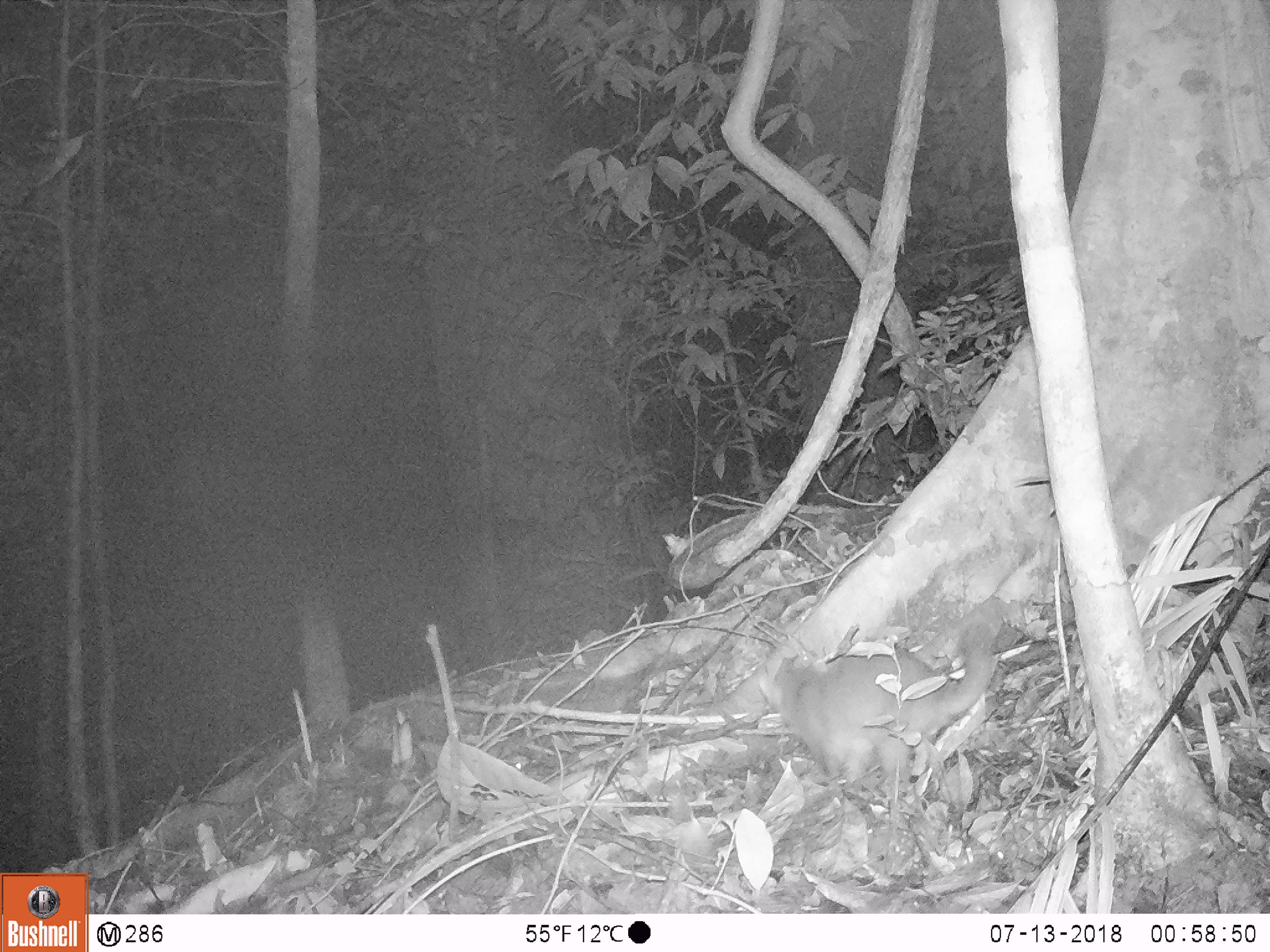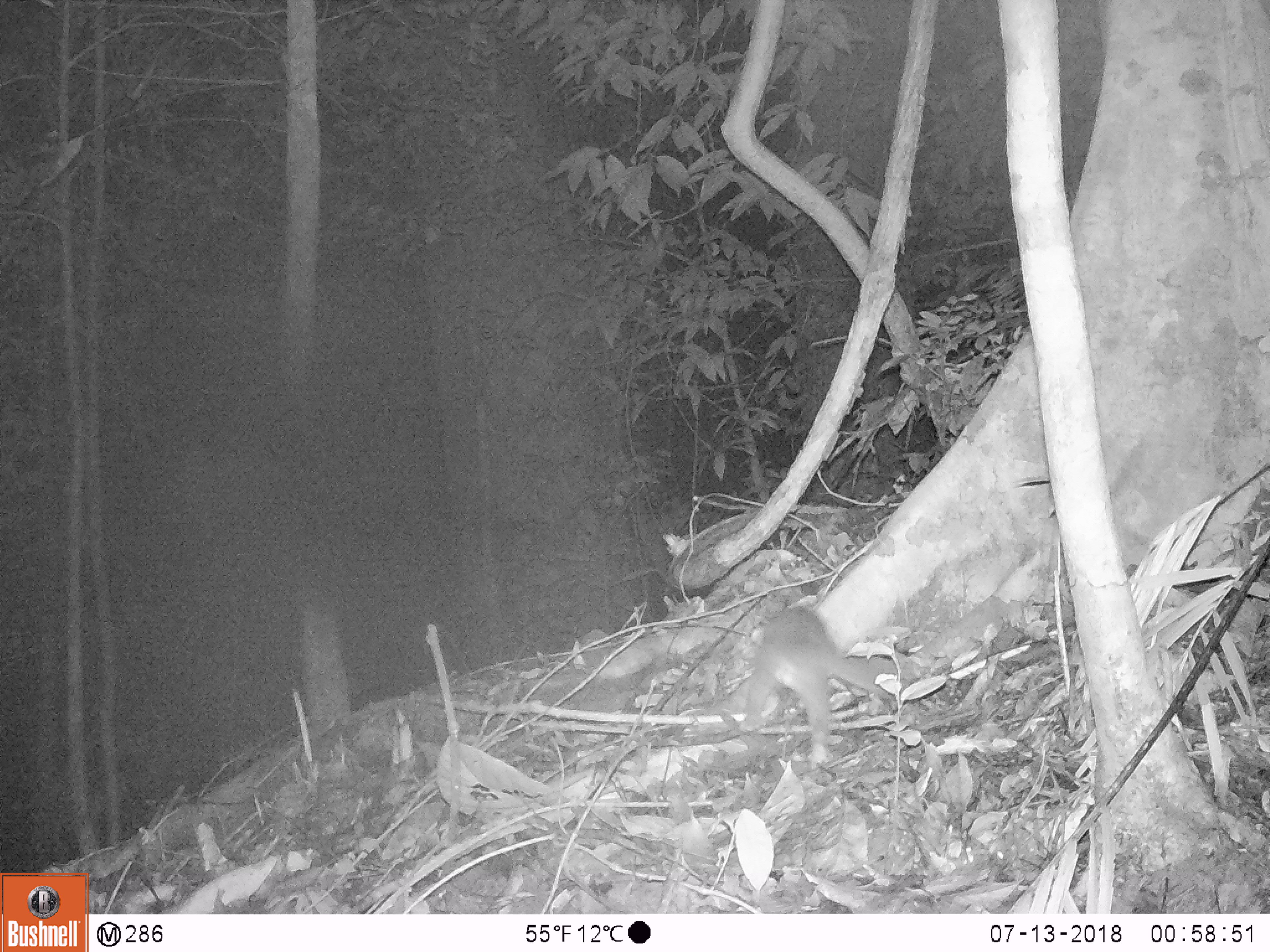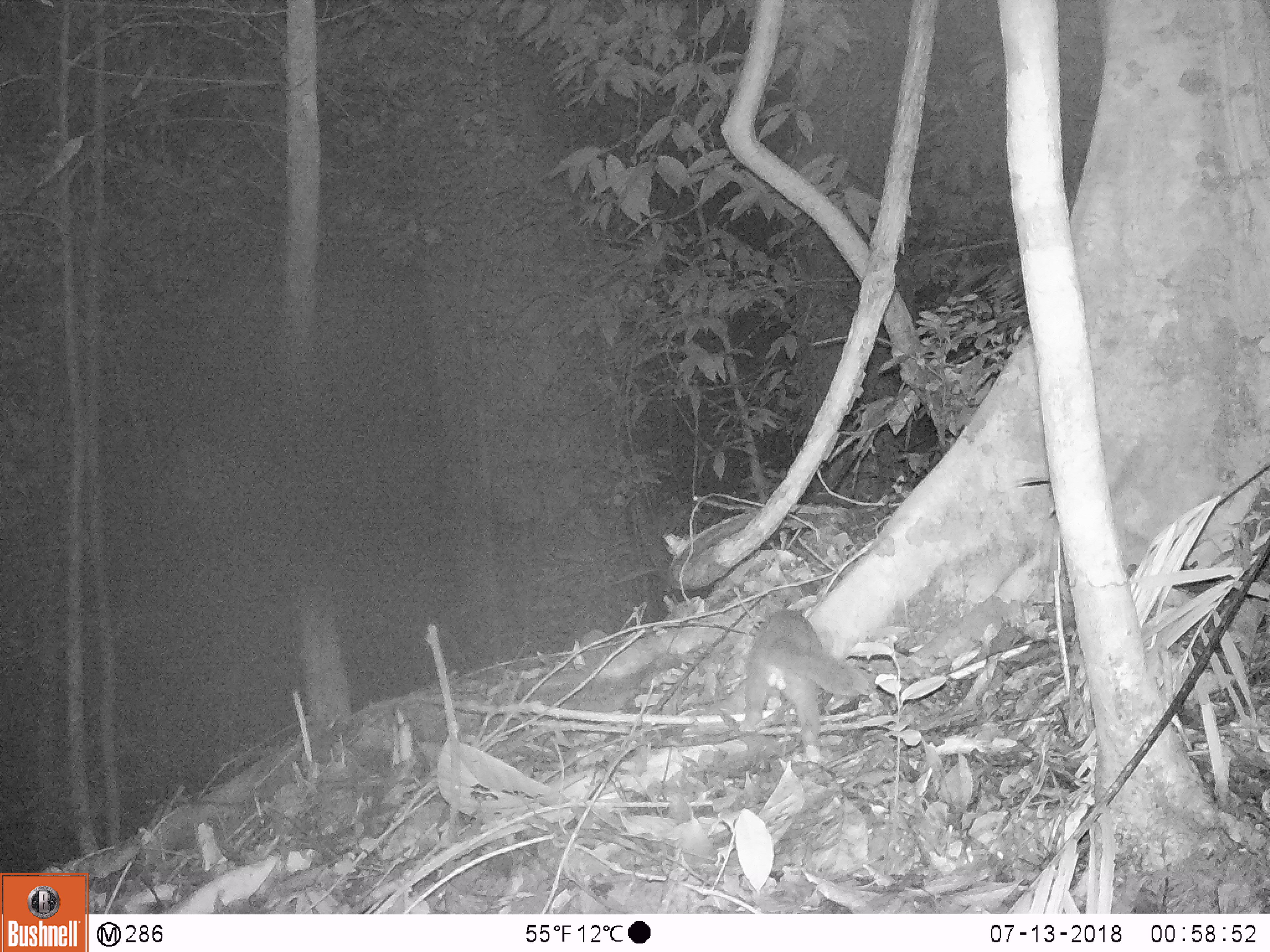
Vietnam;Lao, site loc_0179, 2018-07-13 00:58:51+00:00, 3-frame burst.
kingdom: Animalia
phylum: Chordata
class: Mammalia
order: Carnivora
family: Mustelidae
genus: Melogale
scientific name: Melogale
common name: ferret badger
Ferret badger (Melogale). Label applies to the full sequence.